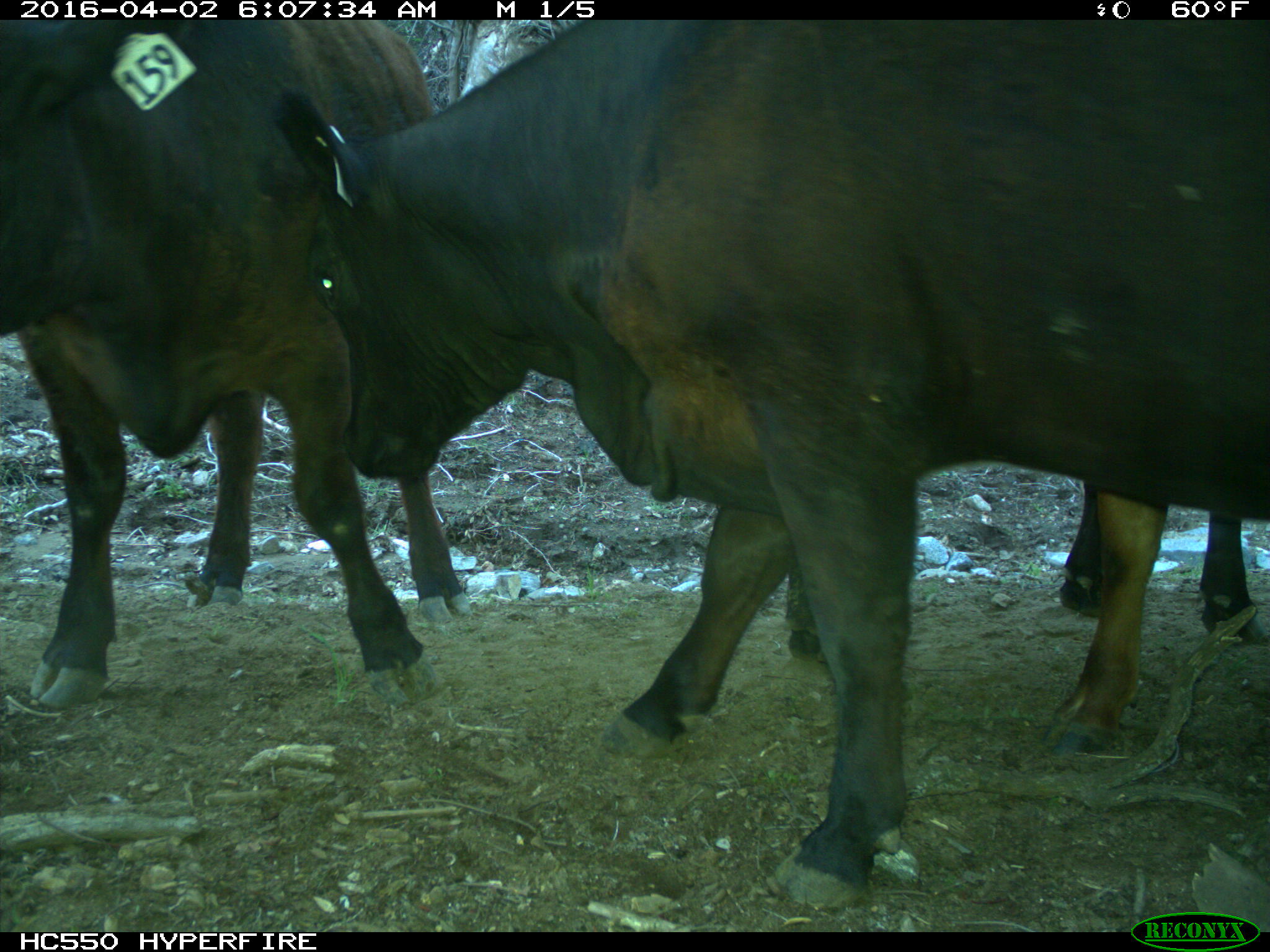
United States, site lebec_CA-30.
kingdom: Animalia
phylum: Chordata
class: Mammalia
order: Artiodactyla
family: Bovidae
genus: Bos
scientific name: Bos taurus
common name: domestic cow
Bos taurus (domestic cow).